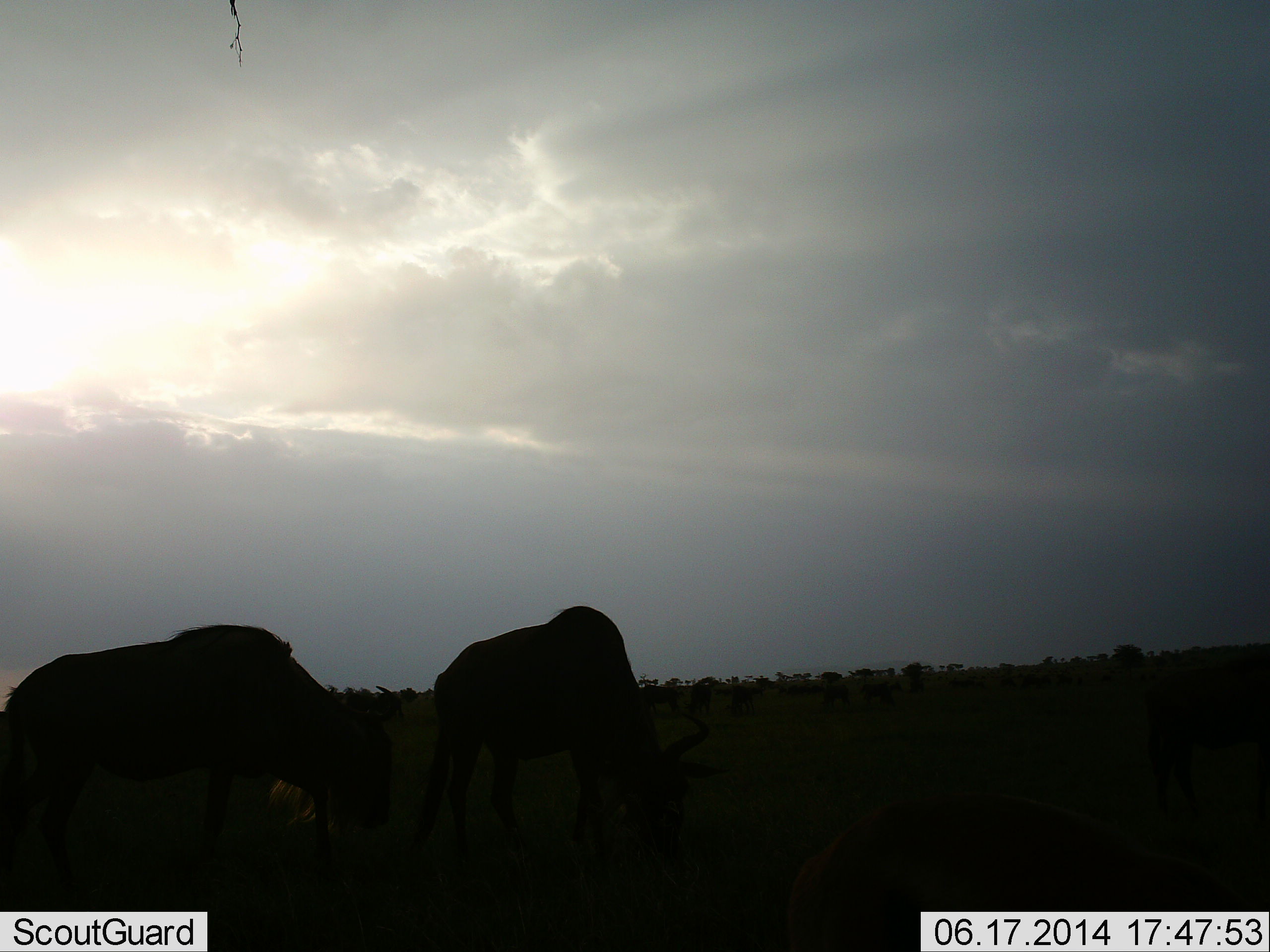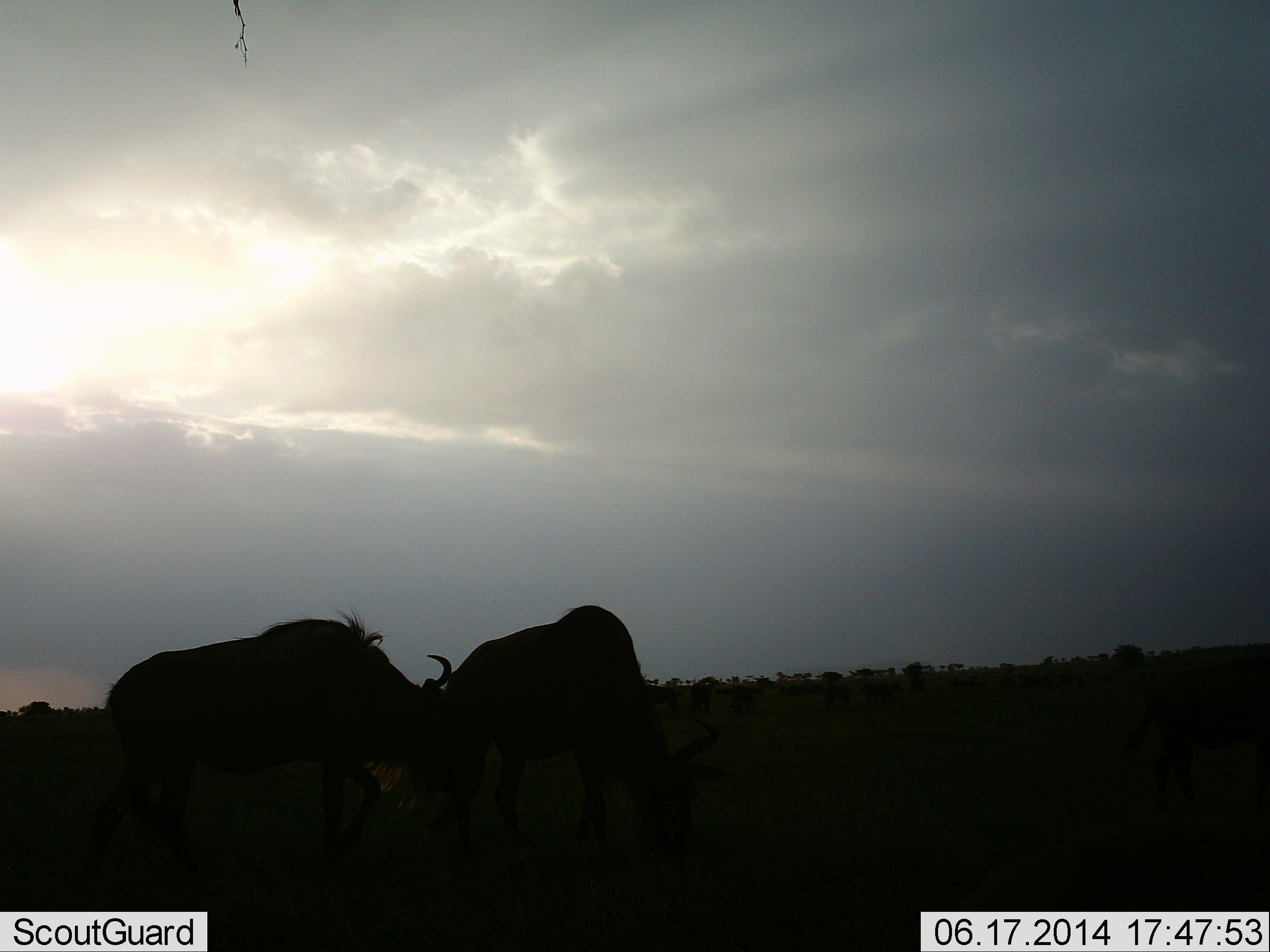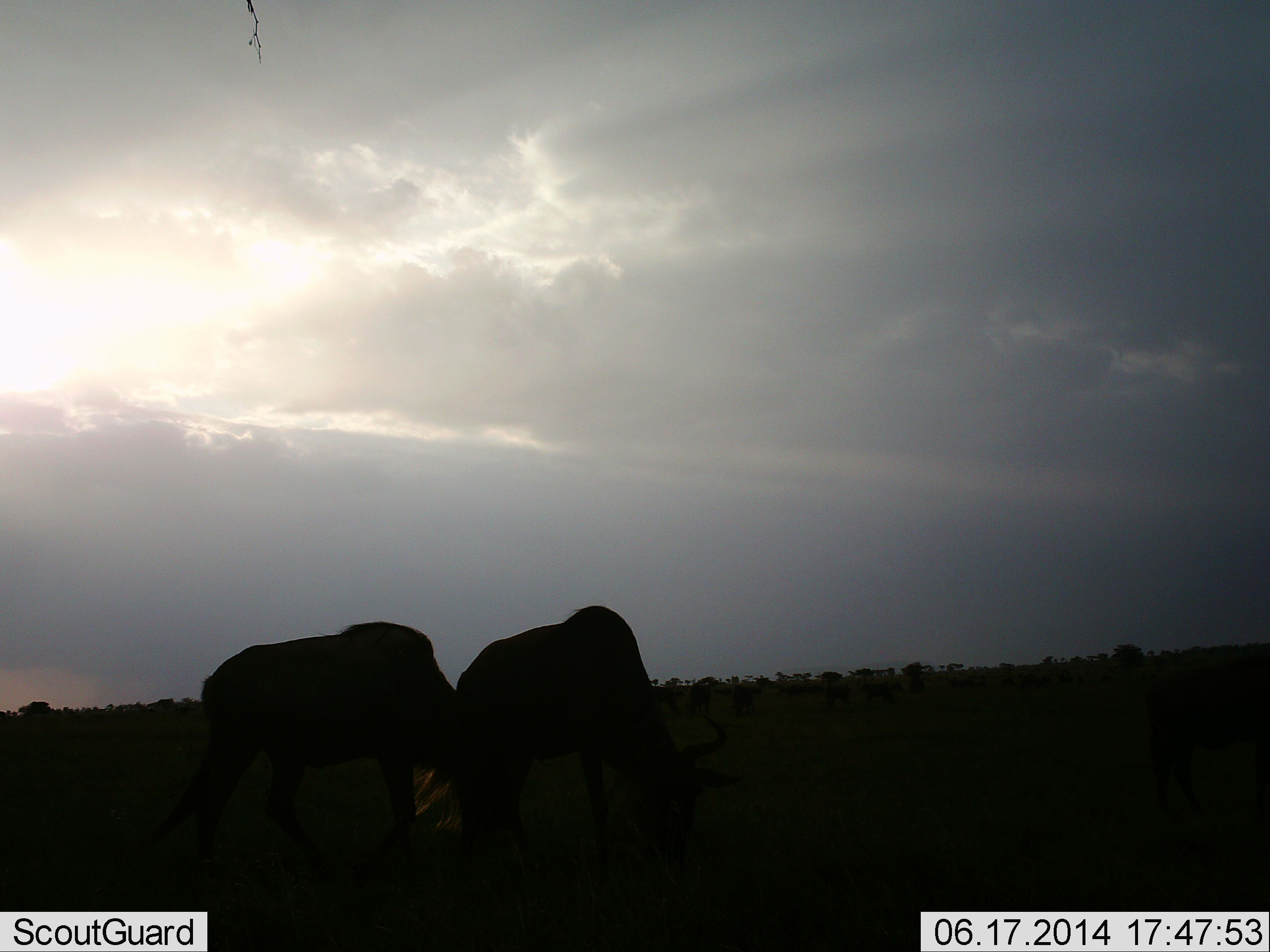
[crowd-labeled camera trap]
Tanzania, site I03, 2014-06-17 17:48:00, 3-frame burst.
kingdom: Animalia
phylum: Chordata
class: Mammalia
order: Artiodactyla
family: Bovidae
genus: Connochaetes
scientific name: Connochaetes taurinus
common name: blue wildebeest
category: wildebeest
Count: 2.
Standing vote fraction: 17%.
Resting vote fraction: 0%.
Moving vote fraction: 50%.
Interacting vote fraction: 0%.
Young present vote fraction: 8%.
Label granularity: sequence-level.